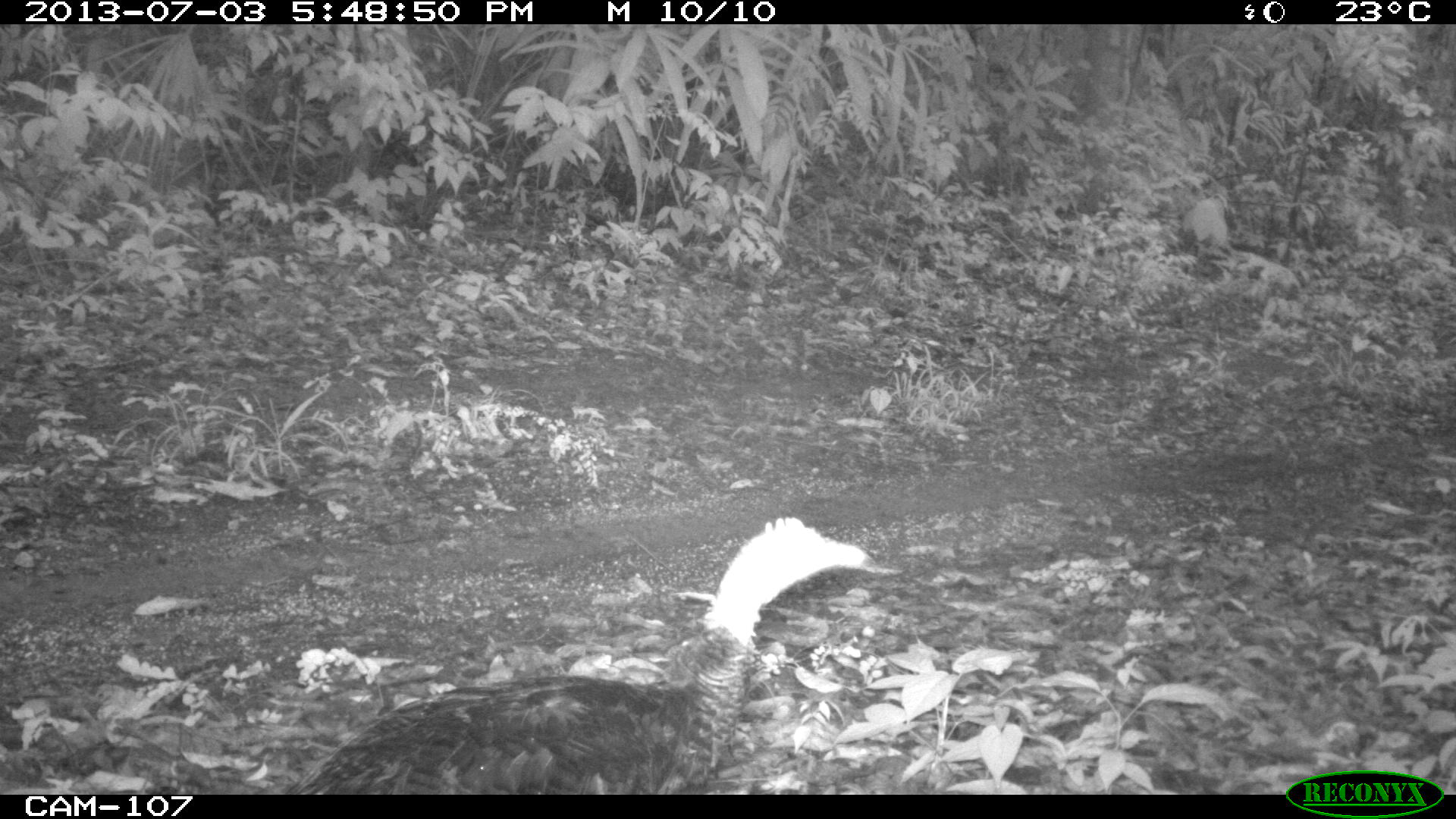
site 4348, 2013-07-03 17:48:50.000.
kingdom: Animalia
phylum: Chordata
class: Aves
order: Galliformes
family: Phasianidae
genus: Meleagris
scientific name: Meleagris ocellata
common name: ocellated turkey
Meleagris ocellata (ocellated turkey), count 1, sex female.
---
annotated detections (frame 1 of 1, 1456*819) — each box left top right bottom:
meleagris ocellata: 279 513 871 794